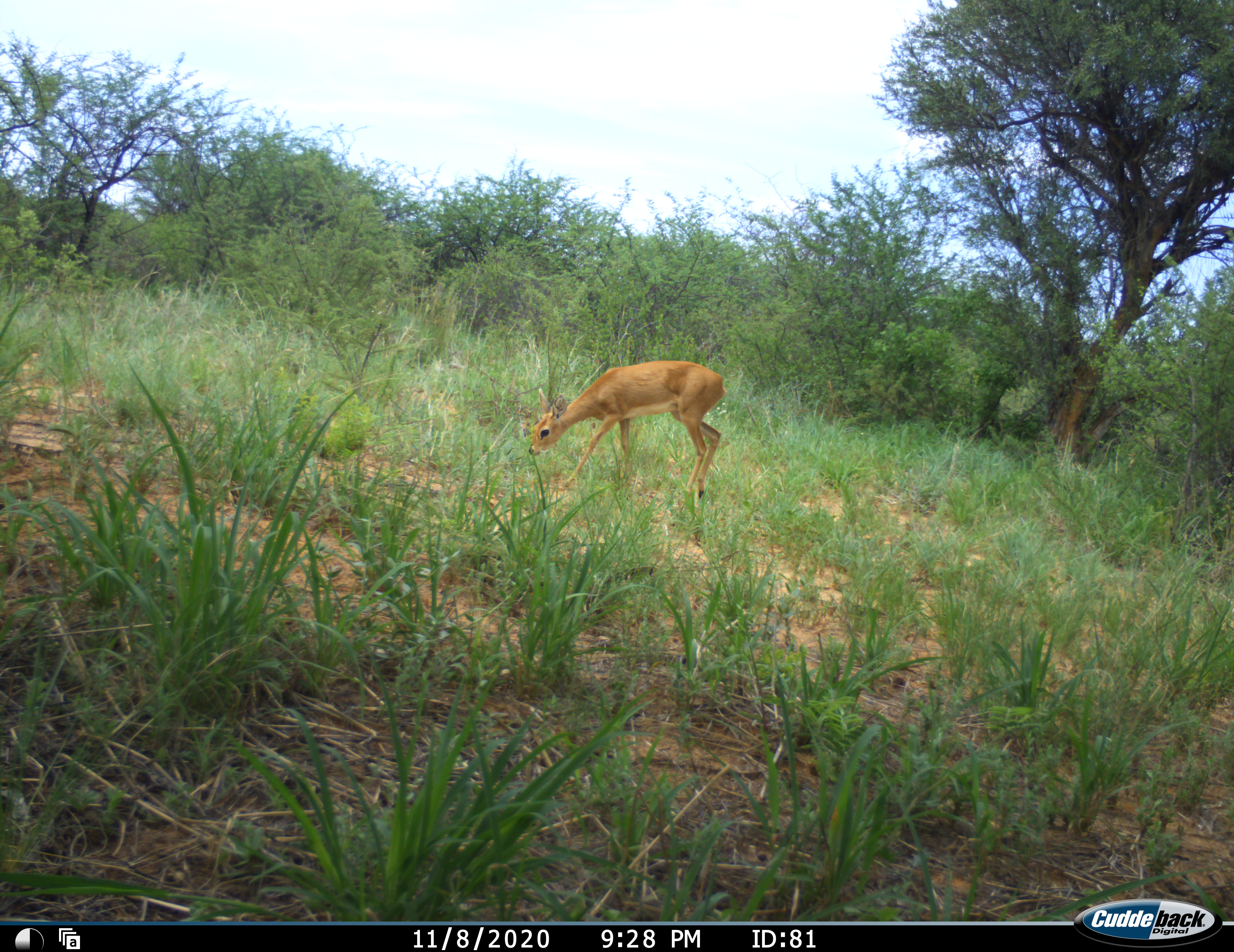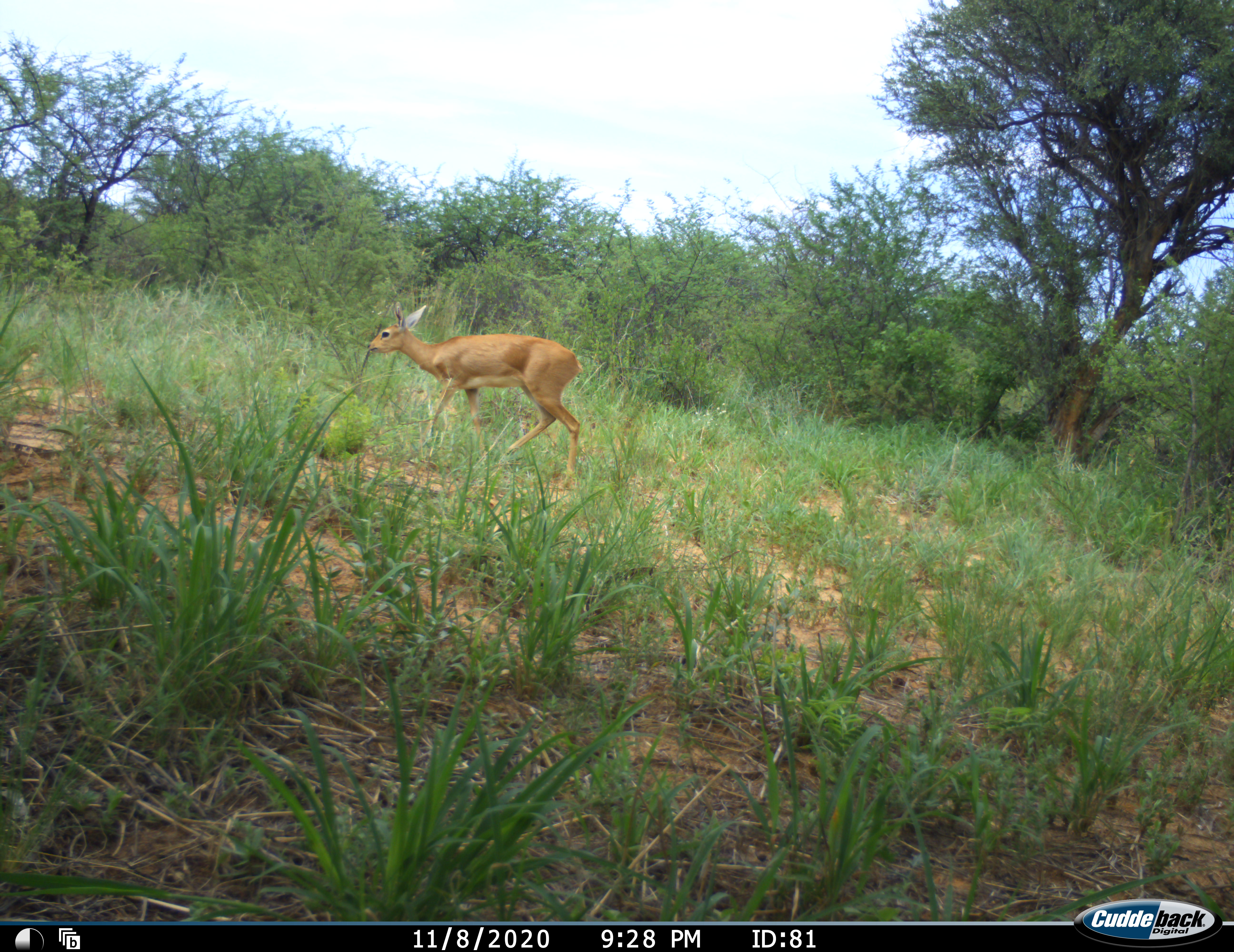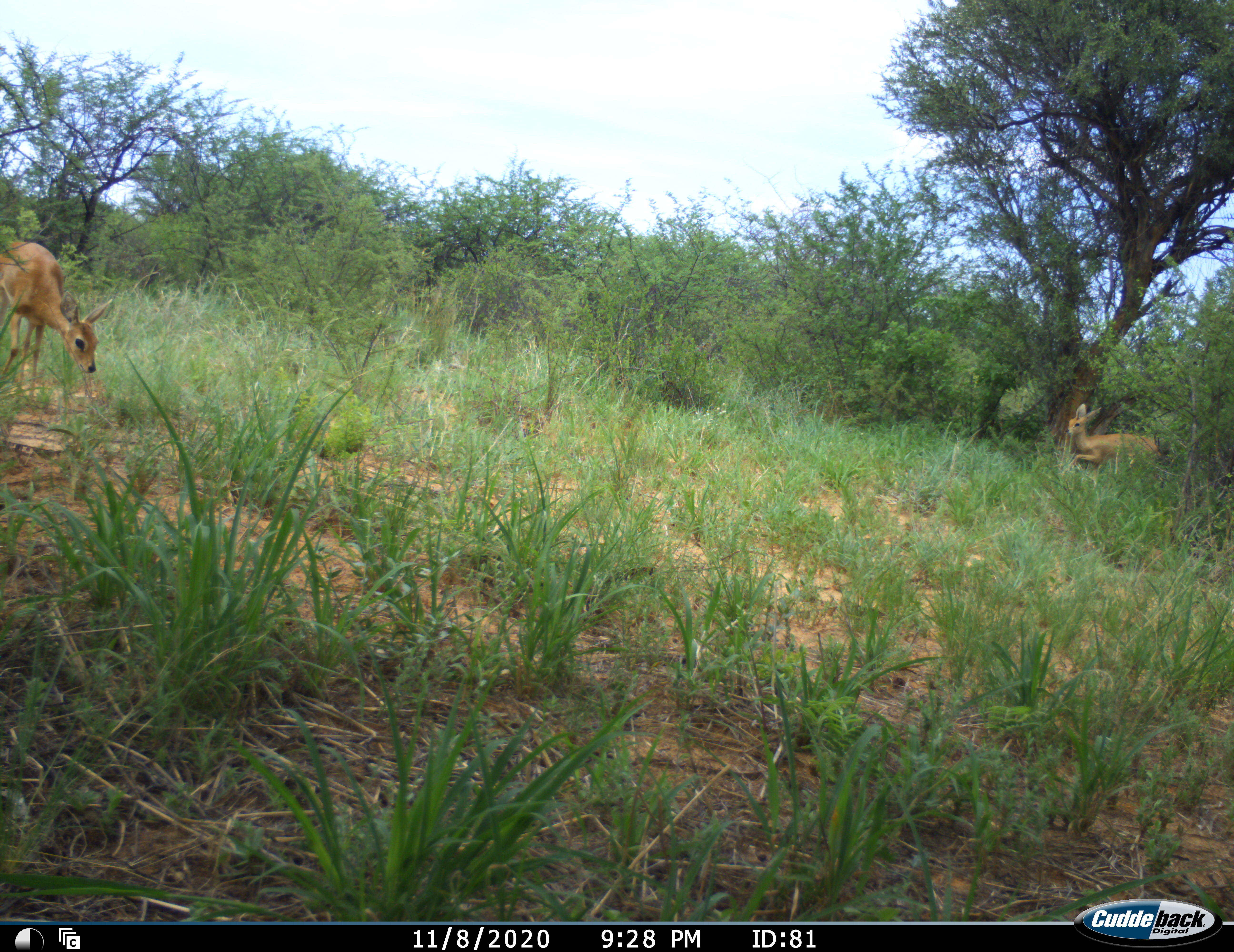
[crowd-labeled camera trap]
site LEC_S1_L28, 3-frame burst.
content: unidentified animal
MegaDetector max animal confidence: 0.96